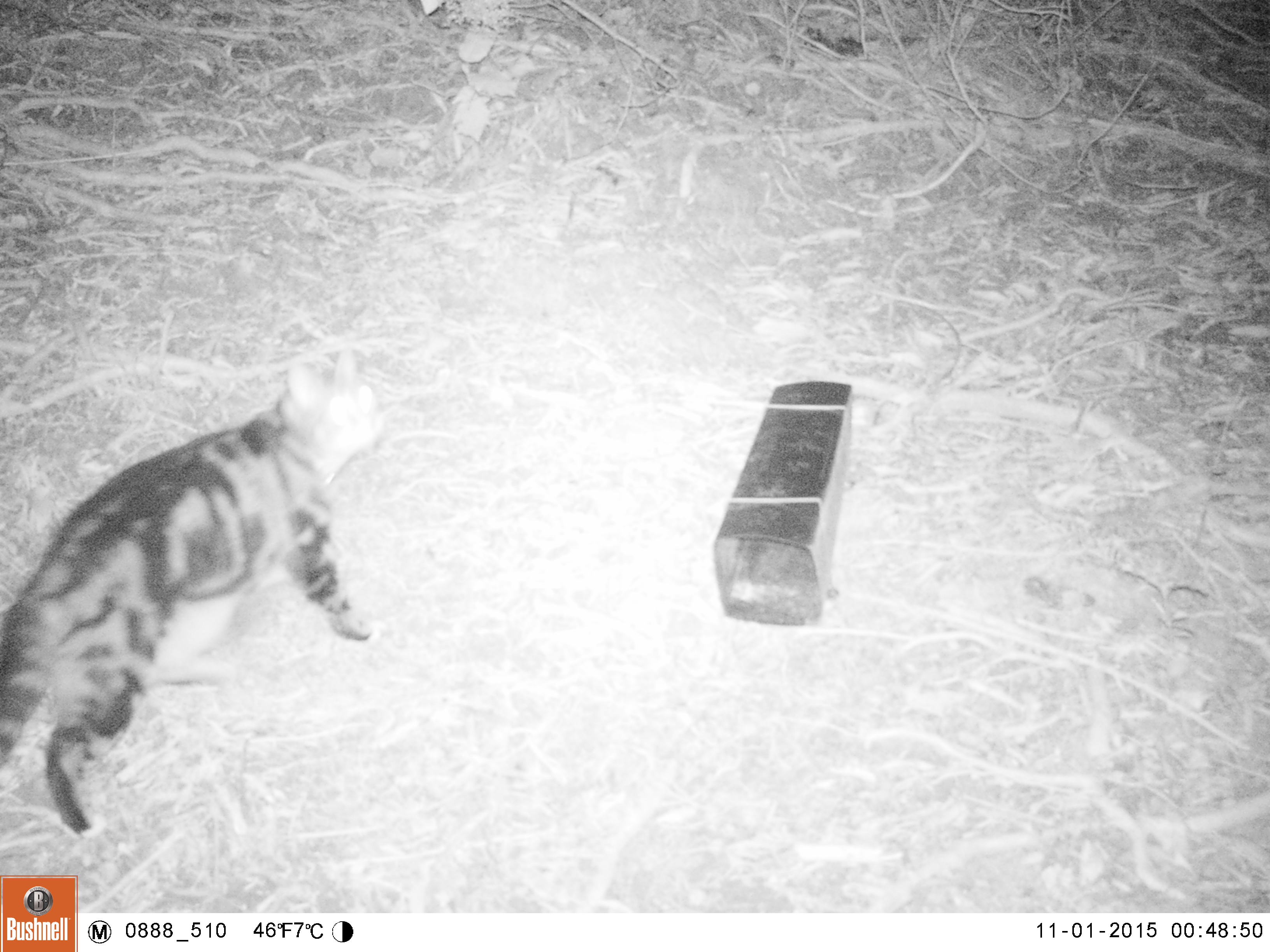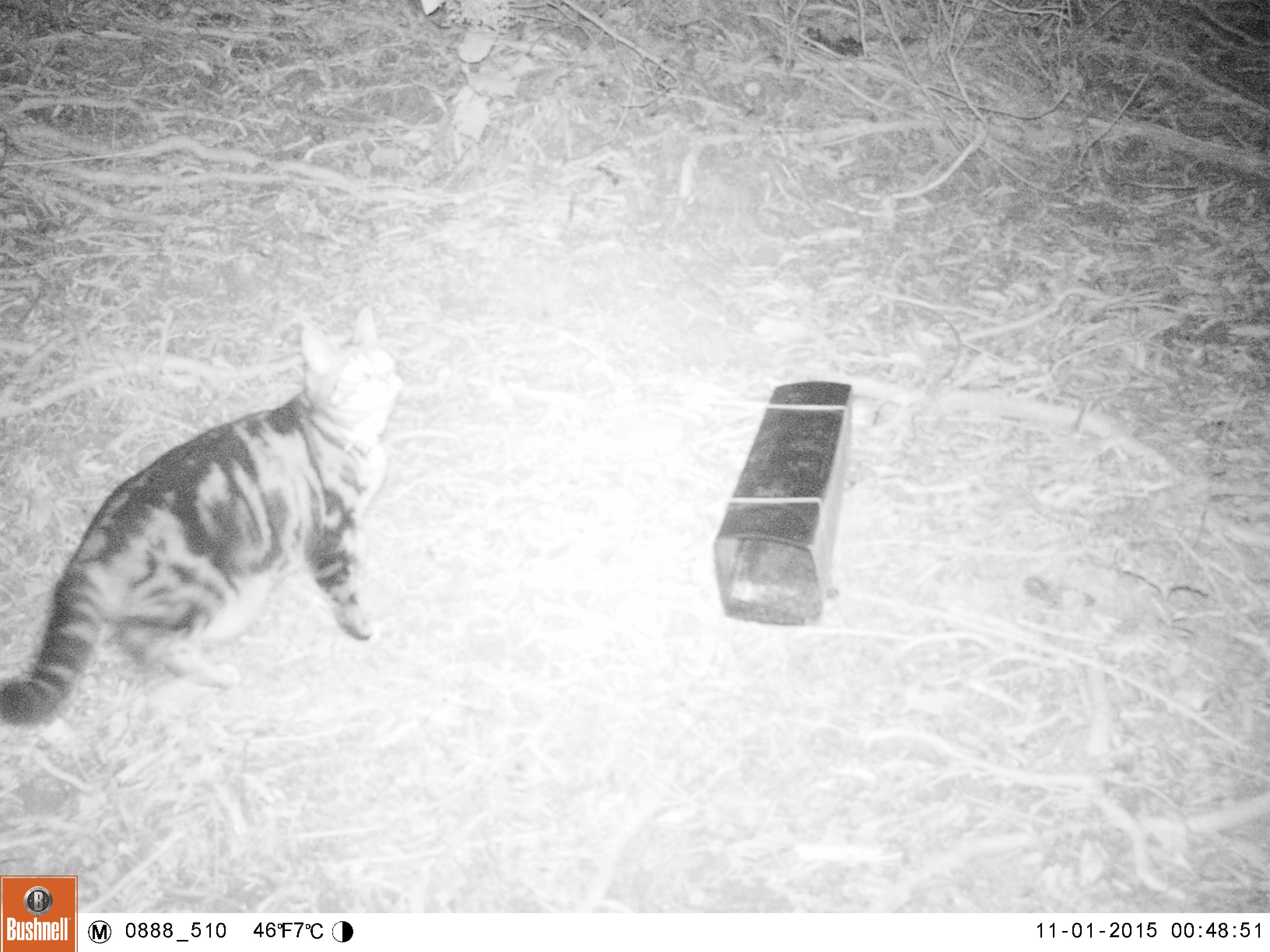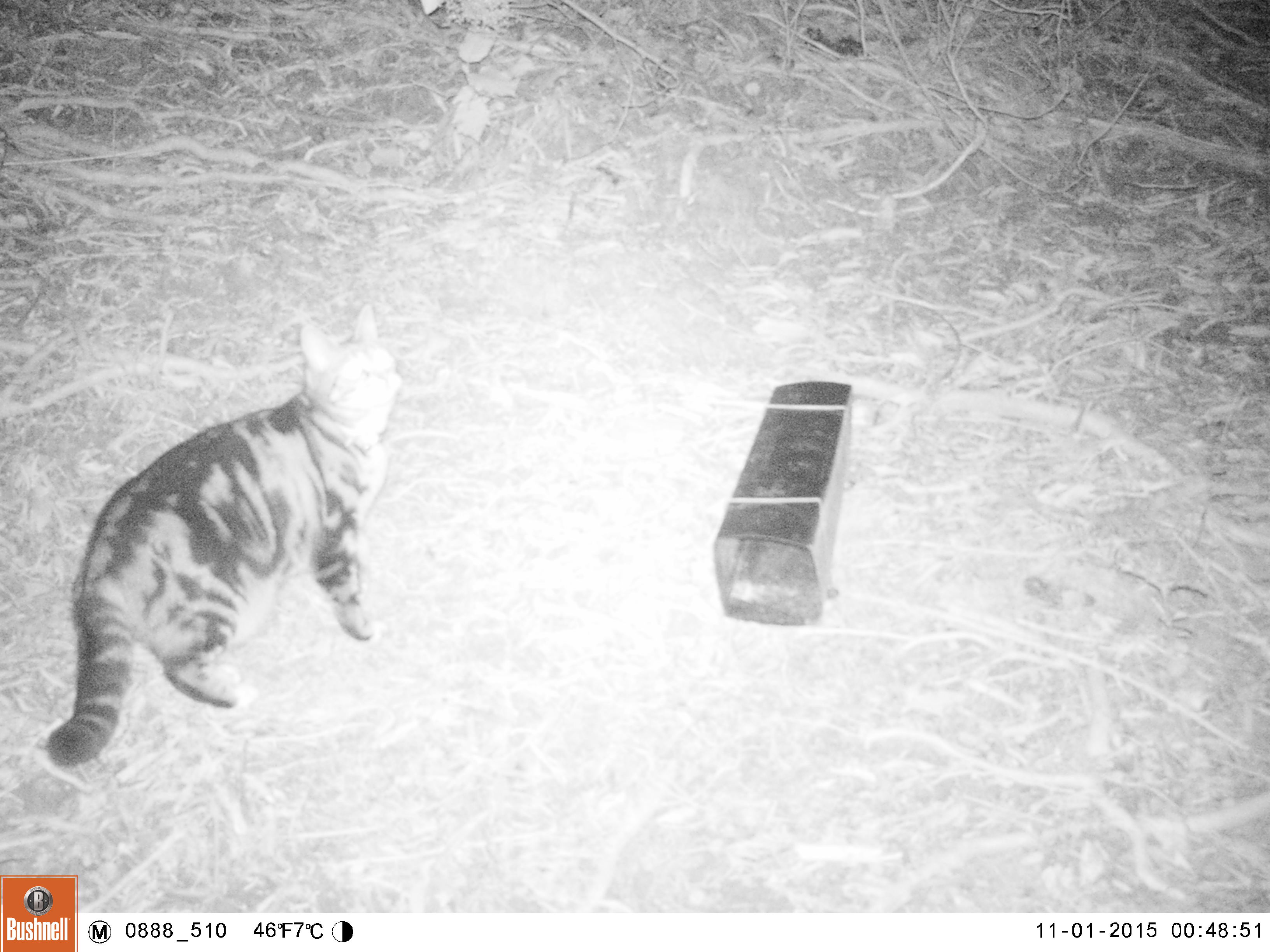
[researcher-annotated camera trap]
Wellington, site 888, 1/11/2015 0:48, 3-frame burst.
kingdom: Animalia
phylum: Chordata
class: Mammalia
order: Carnivora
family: Felidae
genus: Felis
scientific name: Felis catus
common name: cat